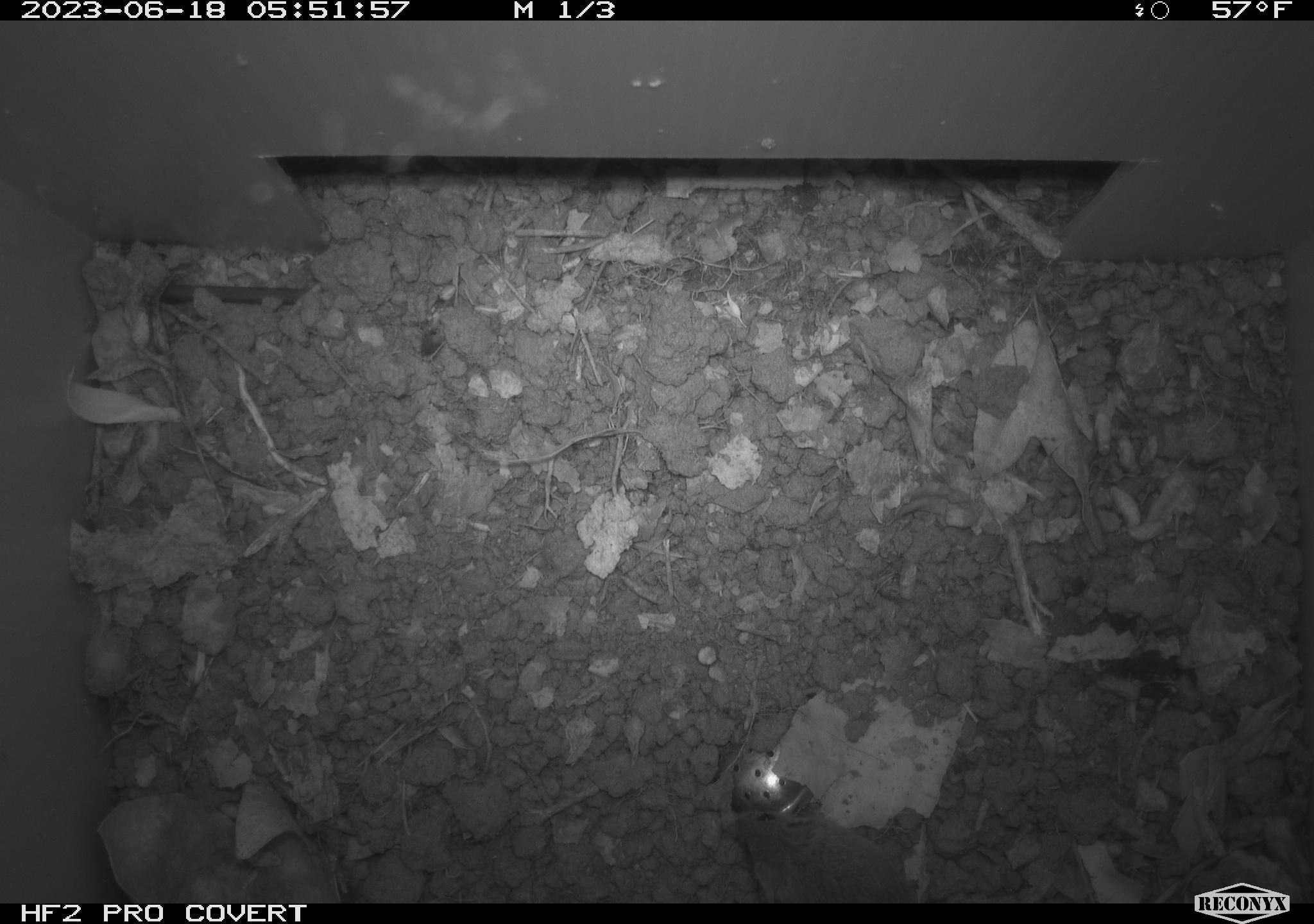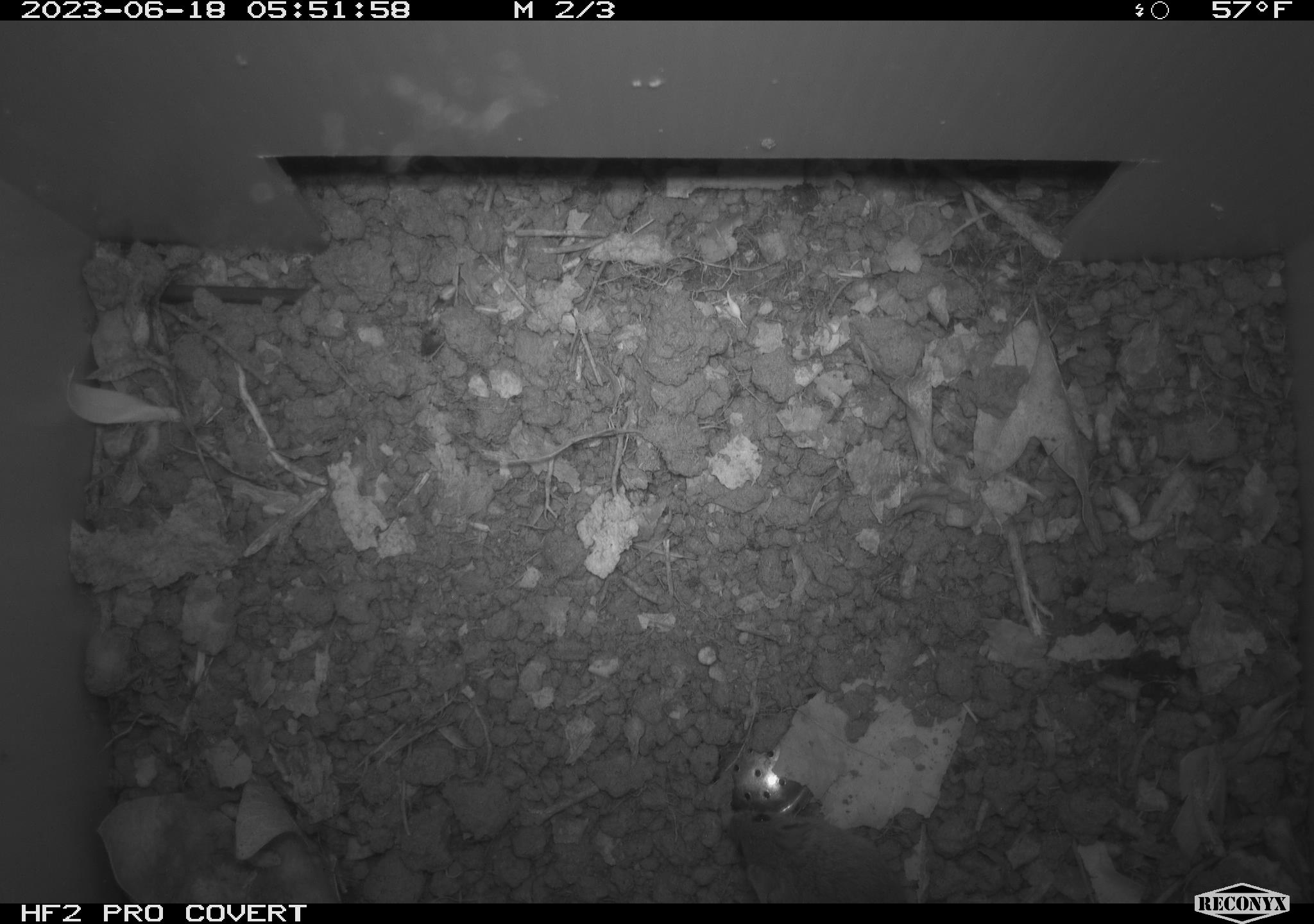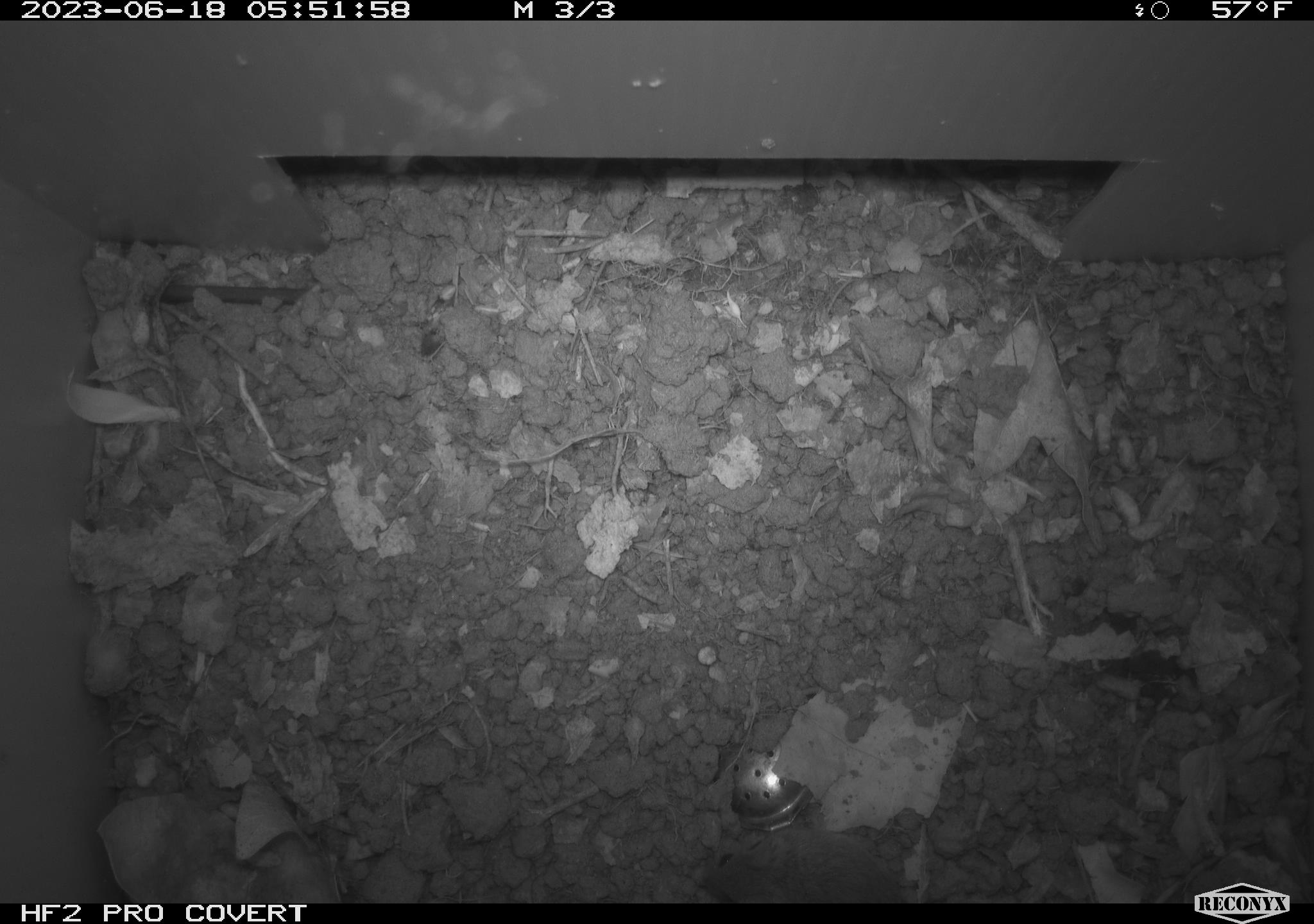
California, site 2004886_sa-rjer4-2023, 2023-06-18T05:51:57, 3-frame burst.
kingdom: Animalia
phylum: Chordata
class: Mammalia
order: Rodentia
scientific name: Rodentia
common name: mouse species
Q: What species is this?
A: Mouse species (Rodentia).